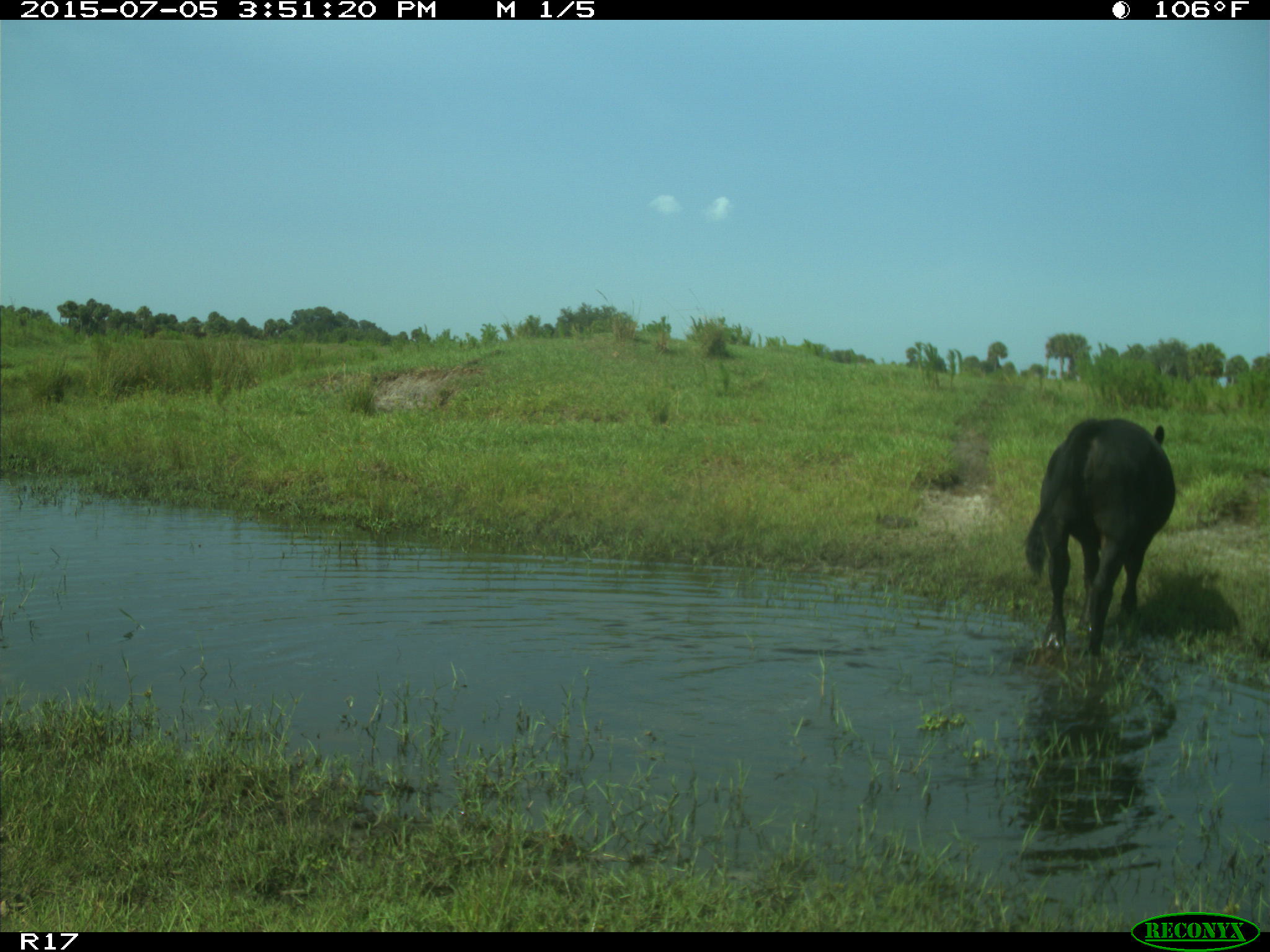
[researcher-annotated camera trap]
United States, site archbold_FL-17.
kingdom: Animalia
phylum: Chordata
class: Mammalia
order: Artiodactyla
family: Bovidae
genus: Bos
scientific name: Bos taurus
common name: domestic cow